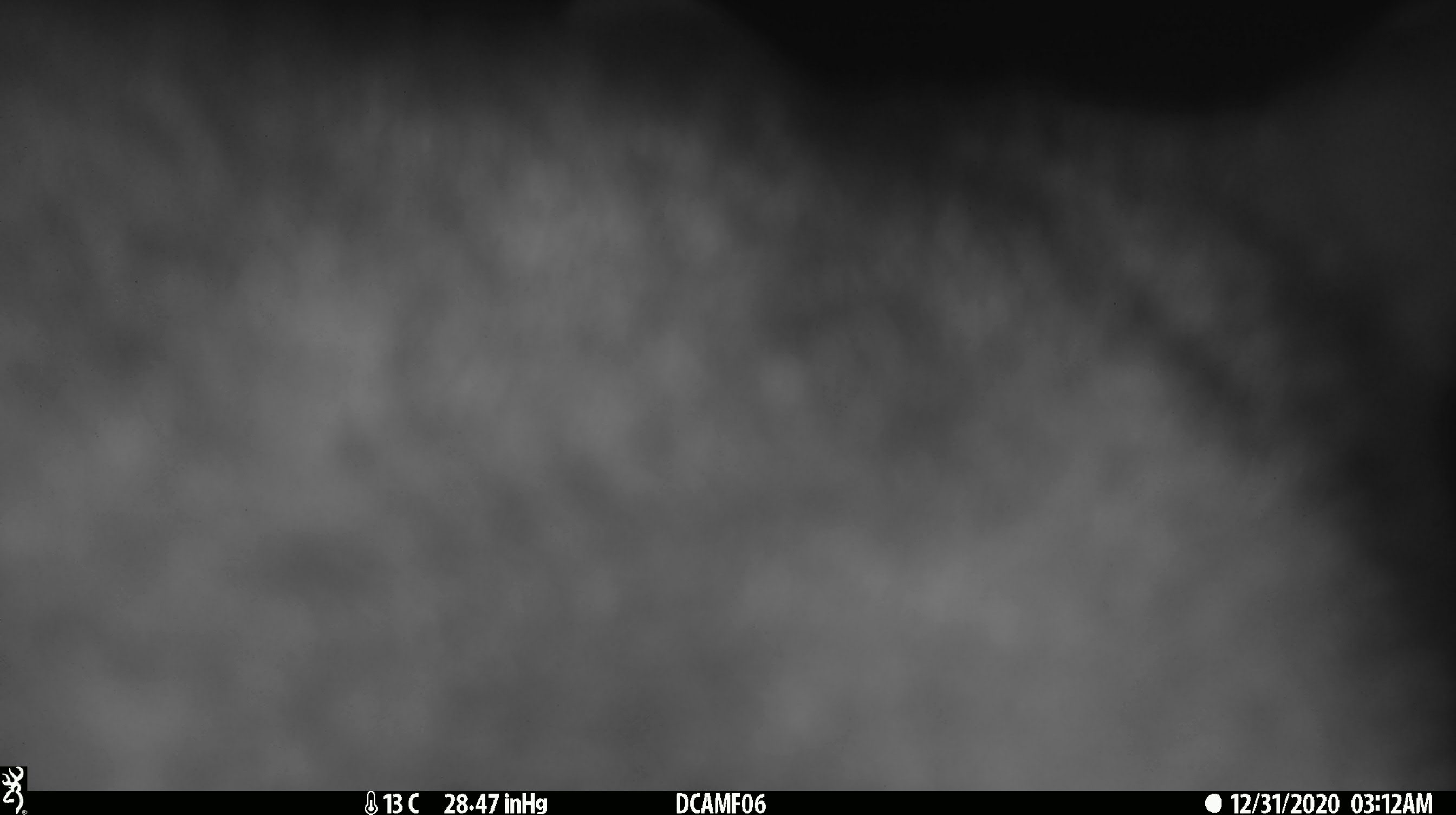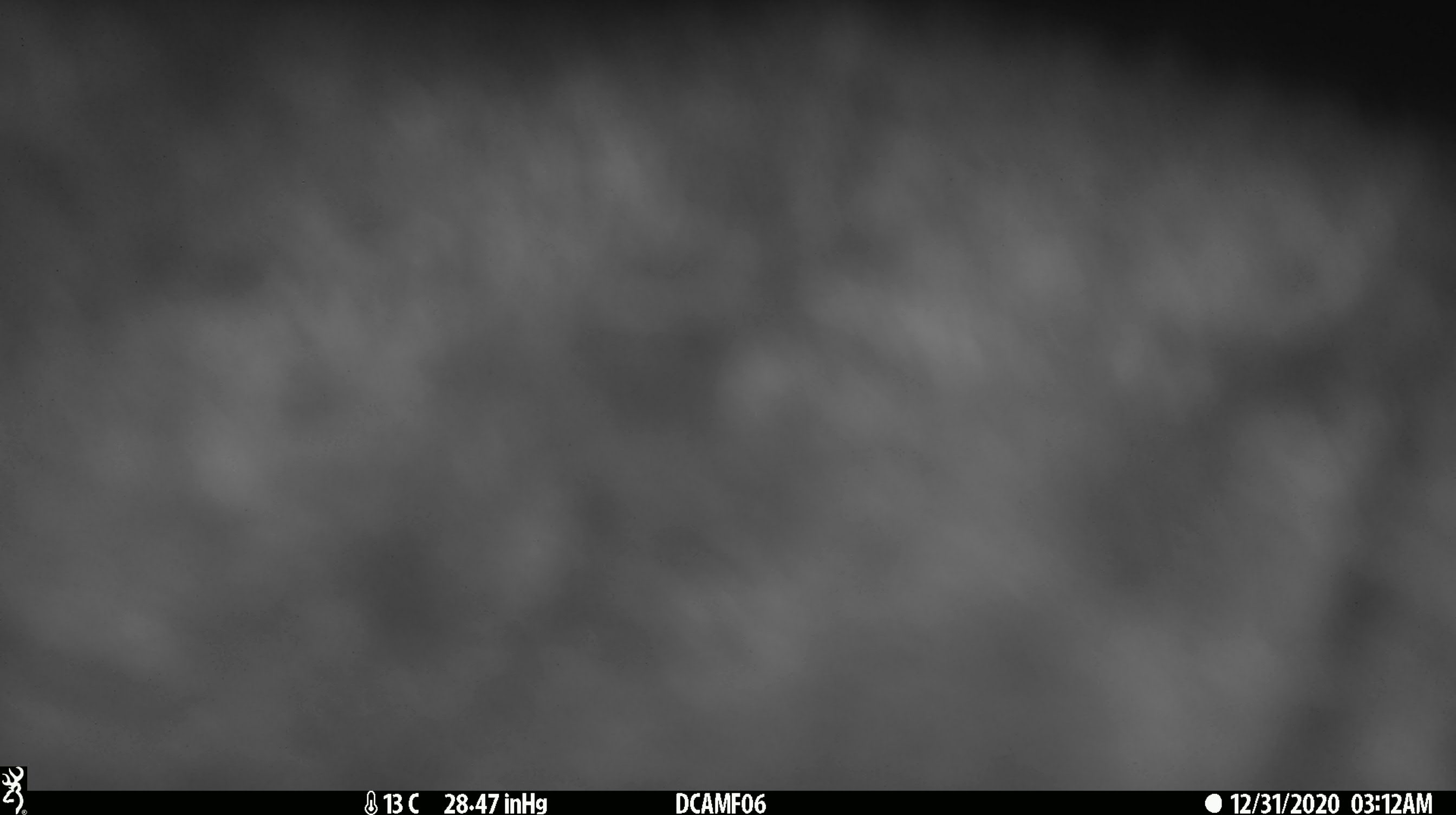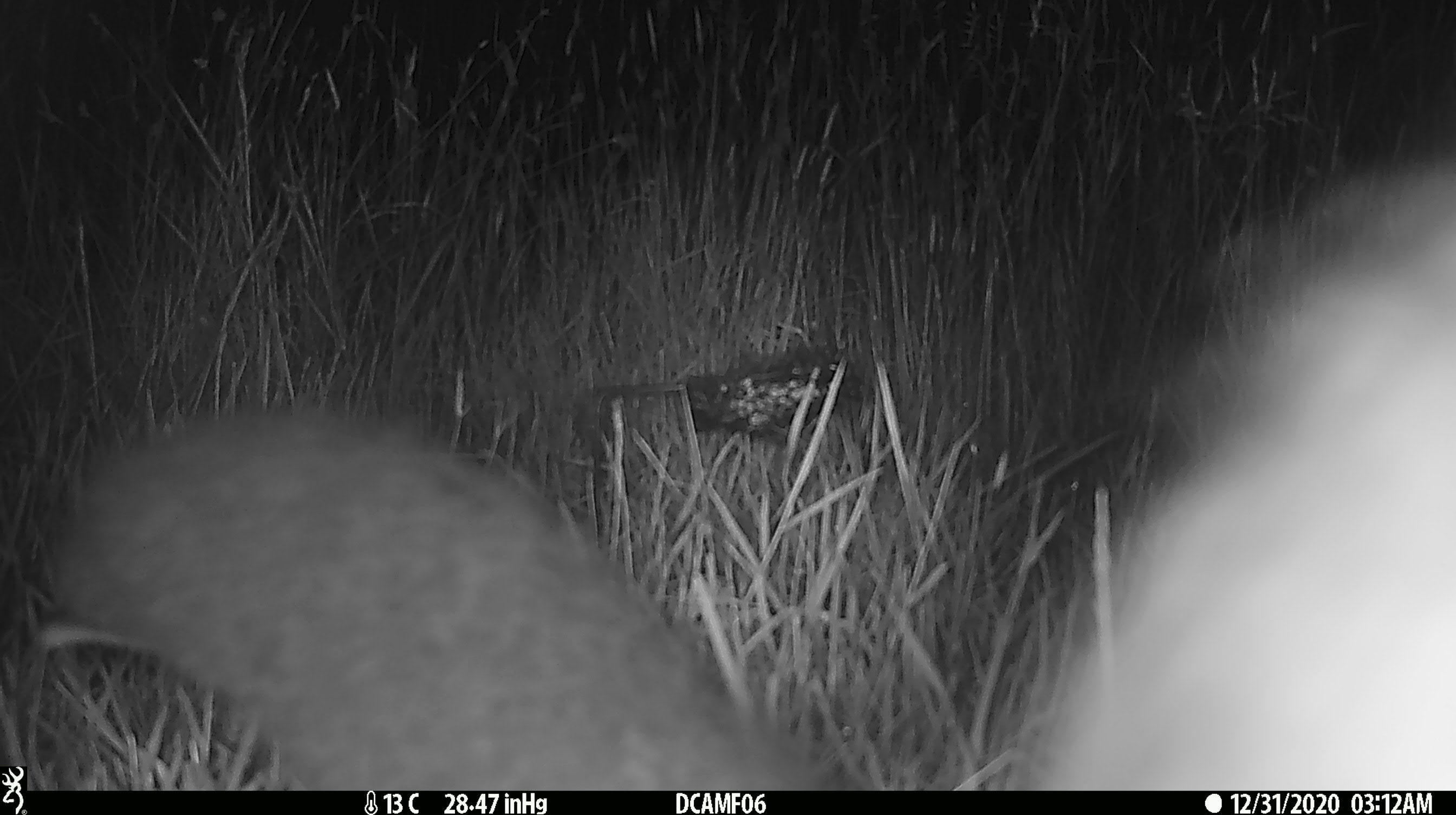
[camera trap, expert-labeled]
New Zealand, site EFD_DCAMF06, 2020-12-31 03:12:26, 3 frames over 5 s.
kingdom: Animalia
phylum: Chordata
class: Mammalia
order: Diprotodontia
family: Phalangeridae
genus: Trichosurus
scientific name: Trichosurus vulpecula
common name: common brushtail possum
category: possum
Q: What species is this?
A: Possum (common brushtail possum) (Trichosurus vulpecula).